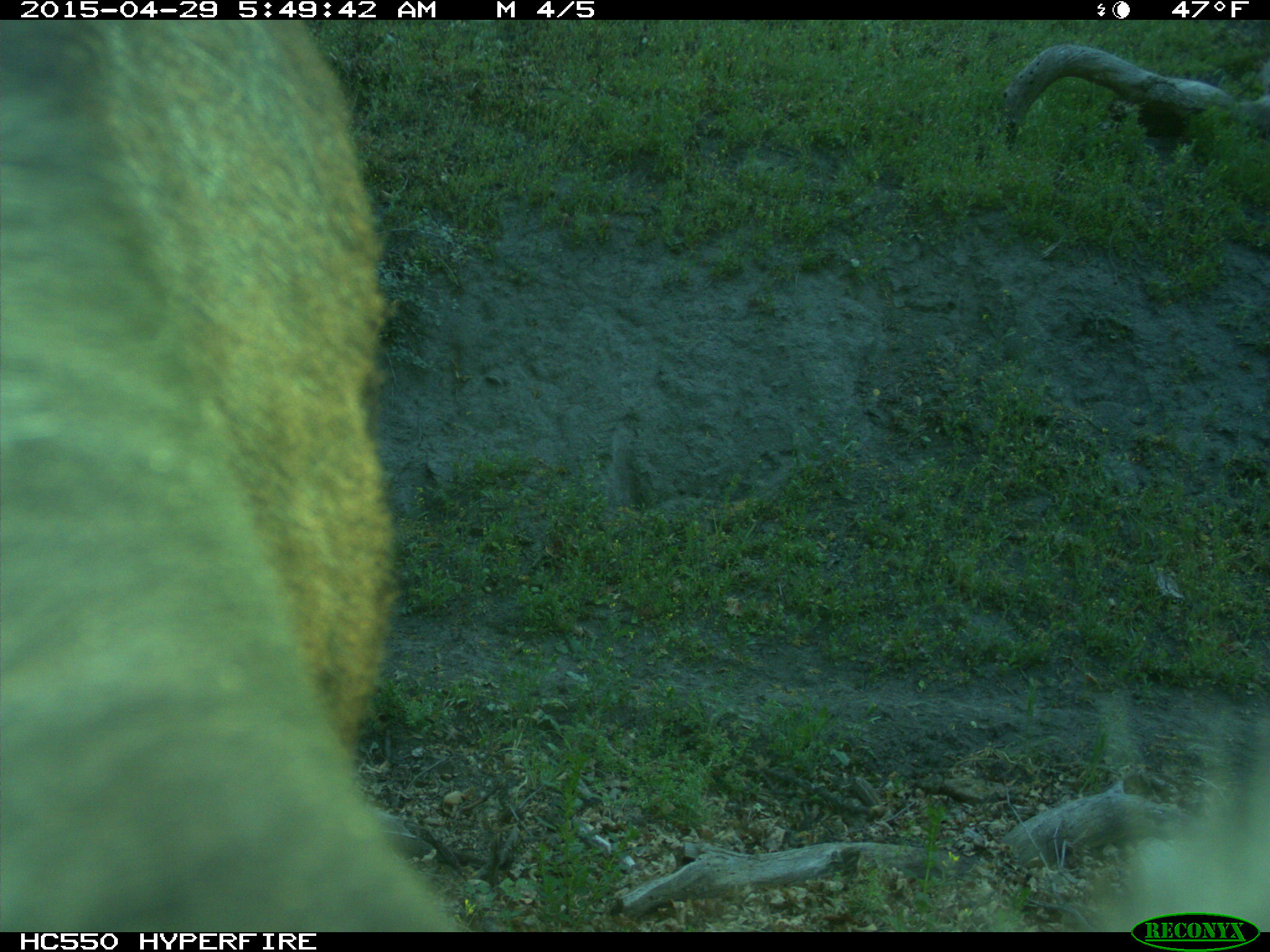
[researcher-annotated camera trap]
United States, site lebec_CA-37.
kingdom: Animalia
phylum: Chordata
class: Mammalia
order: Artiodactyla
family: Bovidae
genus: Bos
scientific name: Bos taurus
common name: domestic cow